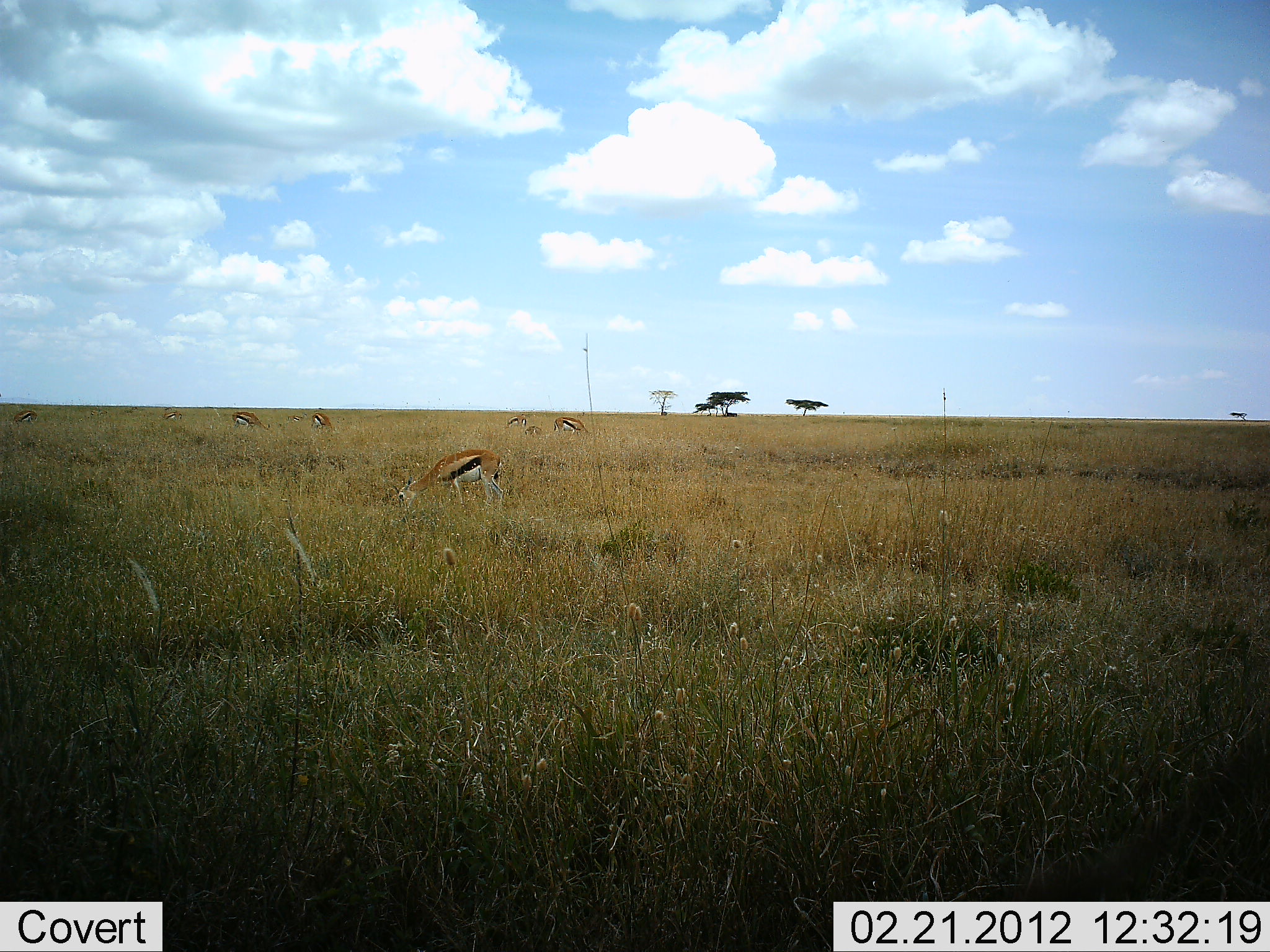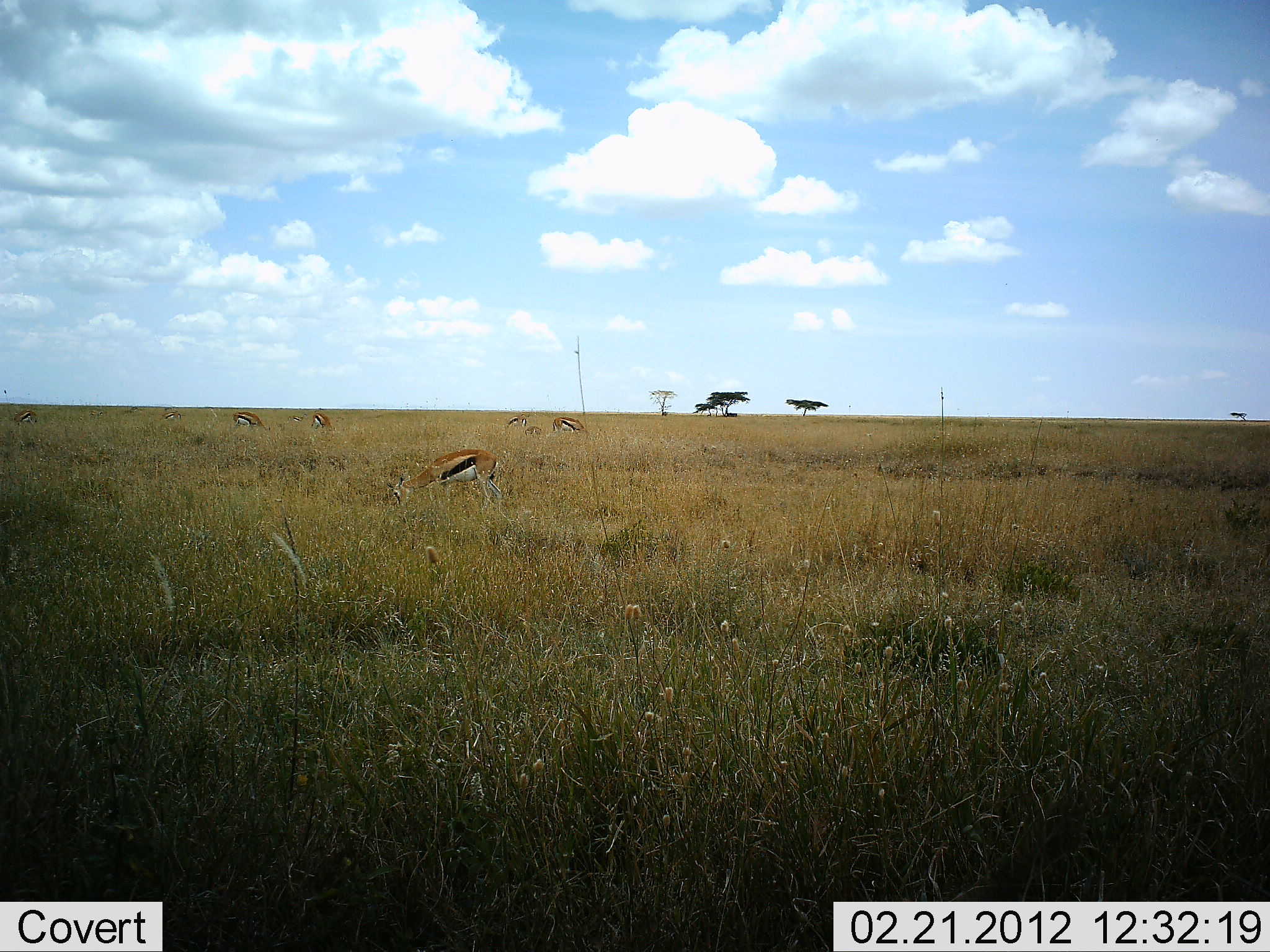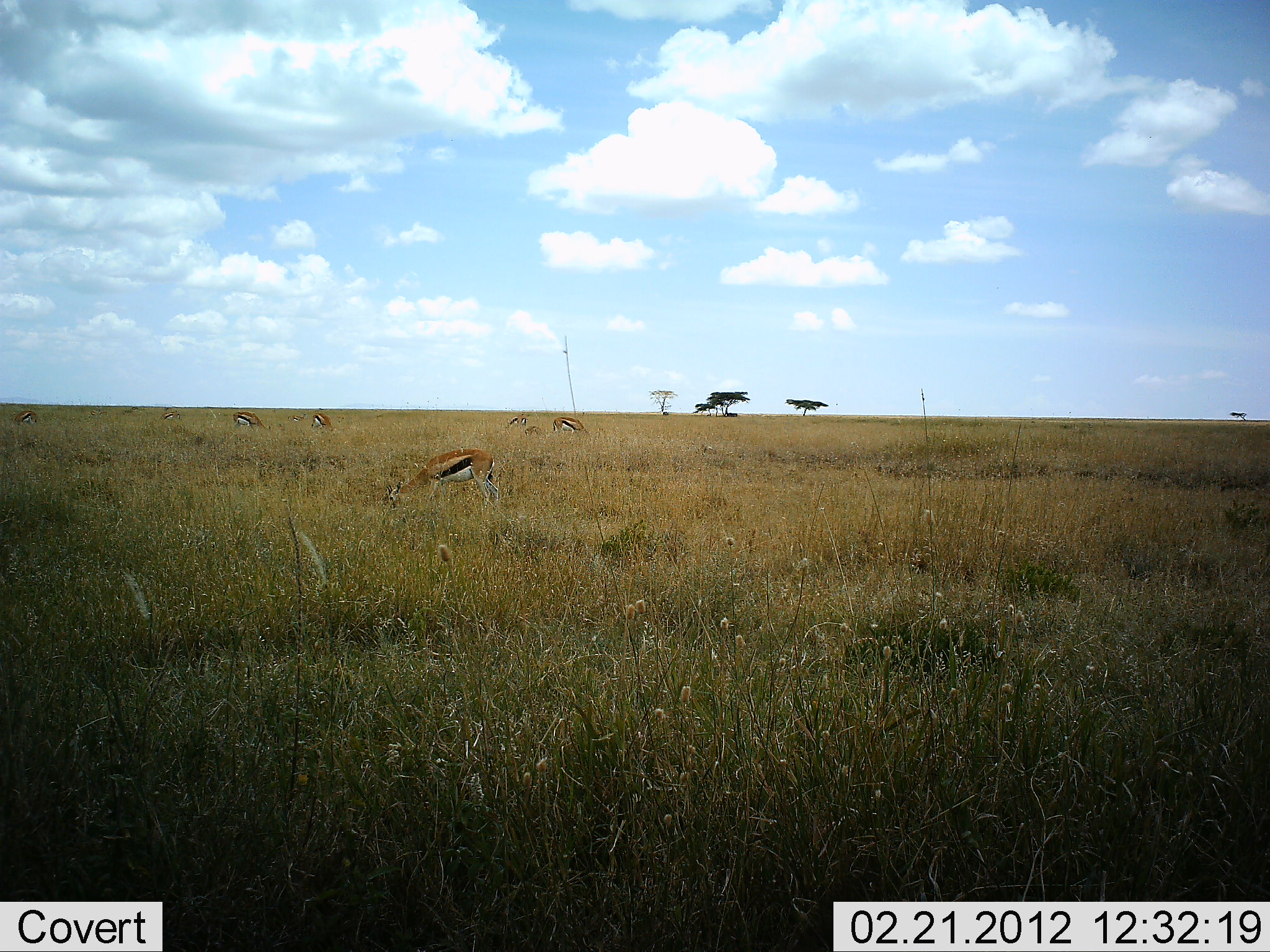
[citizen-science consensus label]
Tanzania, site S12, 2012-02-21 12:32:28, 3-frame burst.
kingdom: Animalia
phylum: Chordata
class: Mammalia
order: Artiodactyla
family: Bovidae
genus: Eudorcas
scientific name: Eudorcas thomsonii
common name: thomson's gazelle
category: gazellethomsons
Gazellethomsons (thomson's gazelle) (Eudorcas thomsonii), count 7. Behavior (volunteer vote fractions): standing 13%, resting 0%, moving 0%, interacting 0%. Young present (vote fraction): 4%. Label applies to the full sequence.